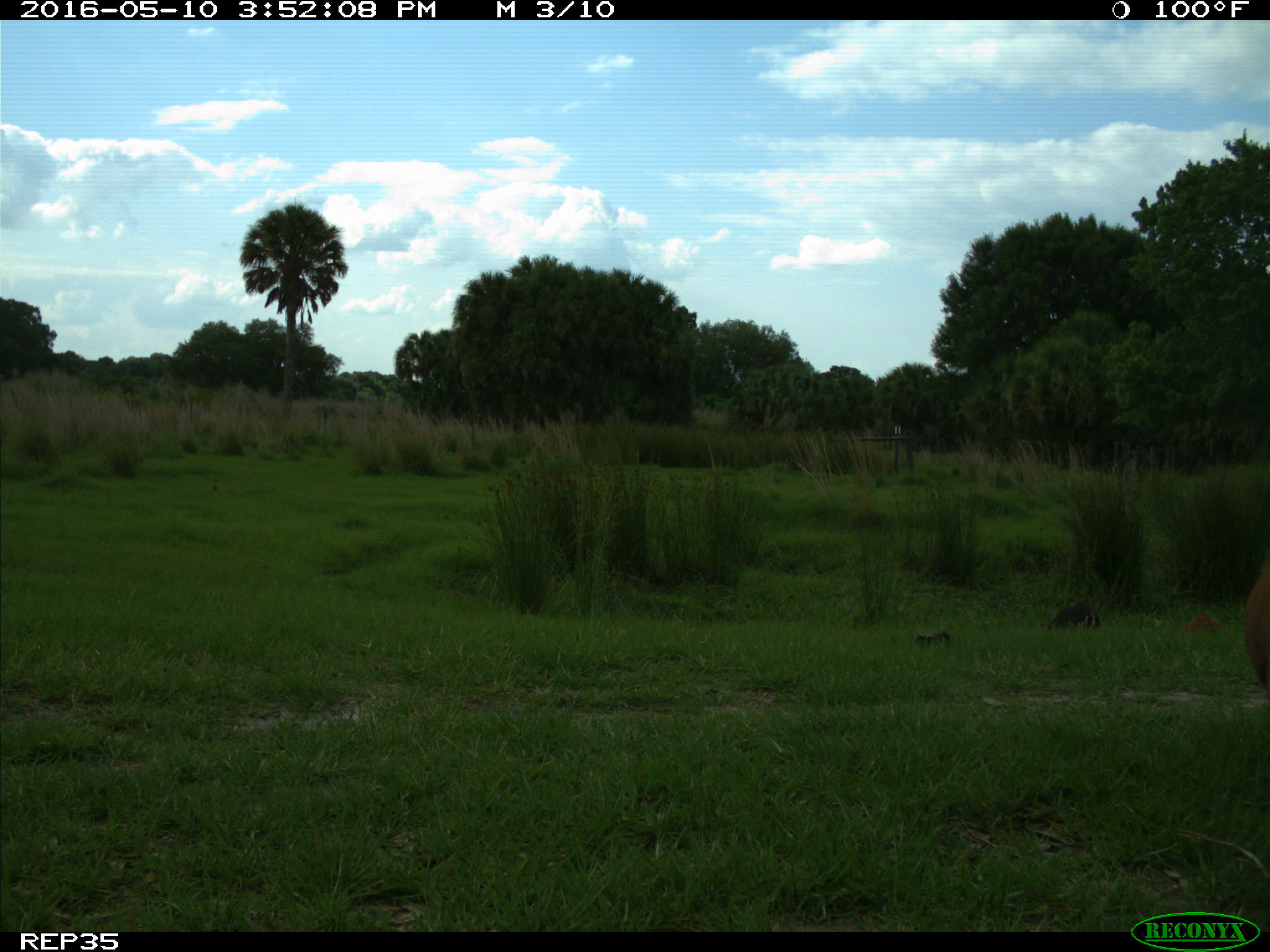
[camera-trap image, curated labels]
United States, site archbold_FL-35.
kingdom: Animalia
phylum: Chordata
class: Mammalia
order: Artiodactyla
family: Suidae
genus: Sus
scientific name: Sus scrofa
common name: wild boar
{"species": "Sus scrofa (wild boar)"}